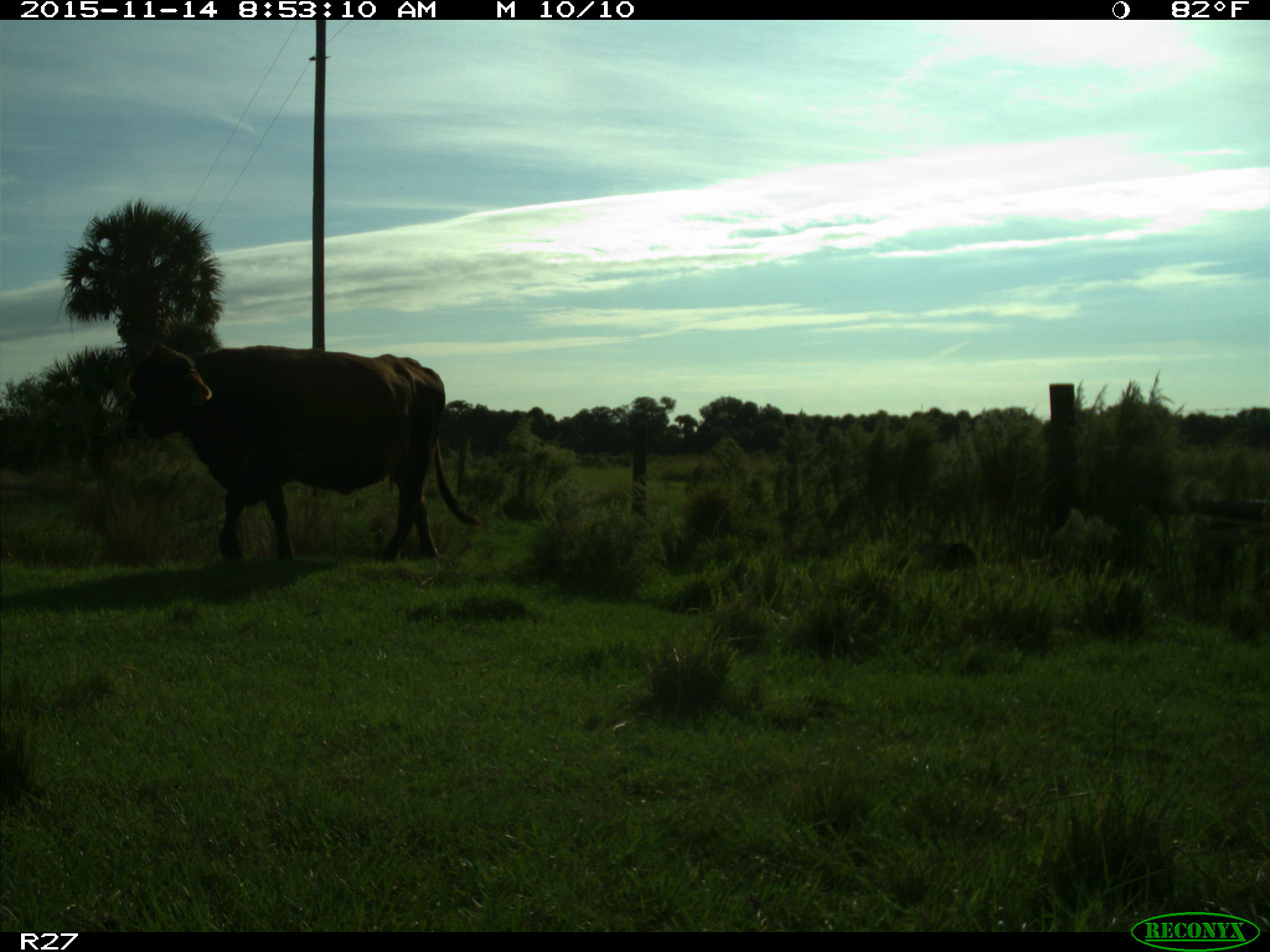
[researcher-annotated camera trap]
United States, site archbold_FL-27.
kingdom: Animalia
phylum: Chordata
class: Mammalia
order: Artiodactyla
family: Bovidae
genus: Bos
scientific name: Bos taurus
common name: domestic cow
Bos taurus (domestic cow).